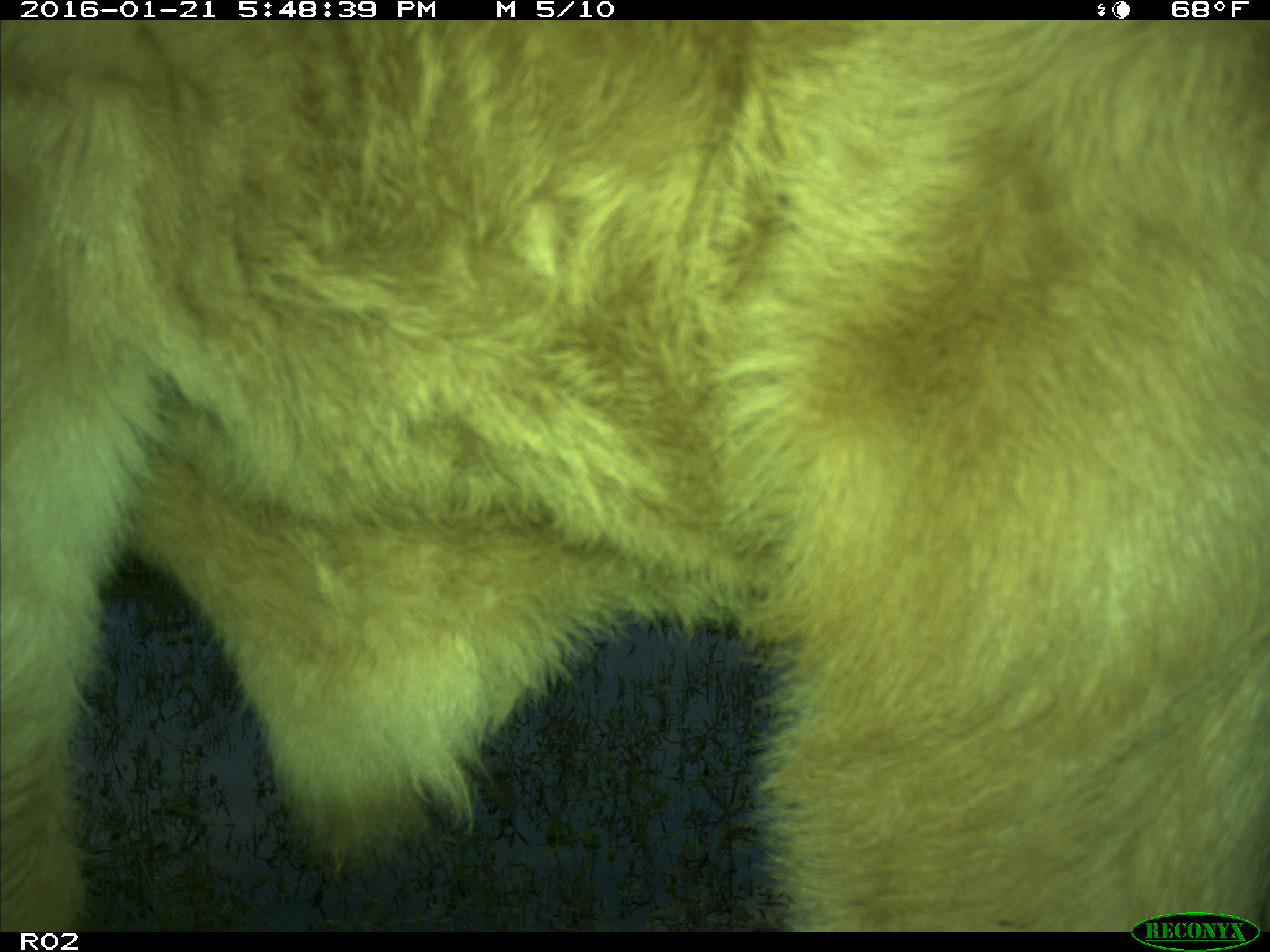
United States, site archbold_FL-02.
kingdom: Animalia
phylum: Chordata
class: Mammalia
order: Artiodactyla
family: Bovidae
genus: Bos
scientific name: Bos taurus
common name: domestic cow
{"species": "Bos taurus (domestic cow)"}